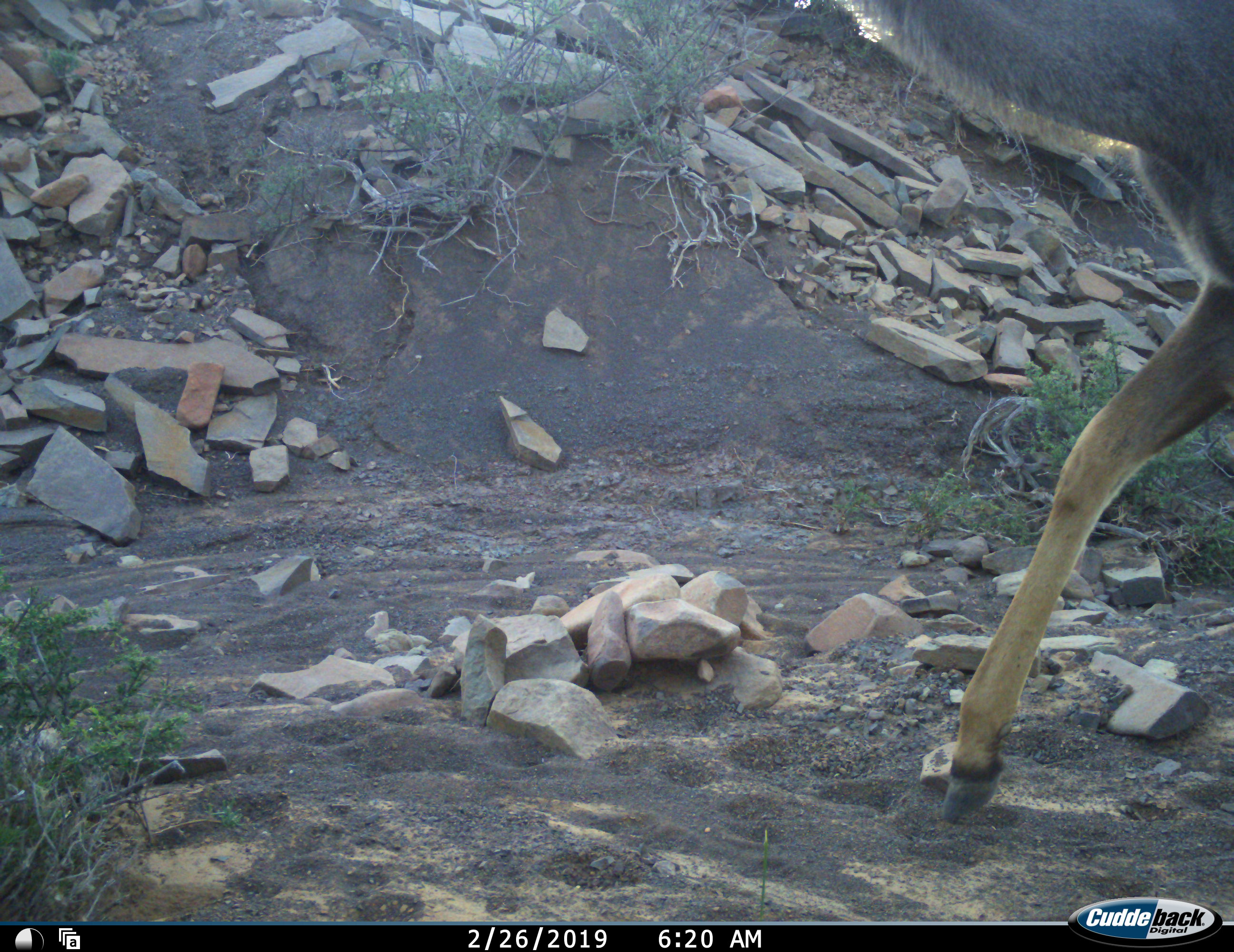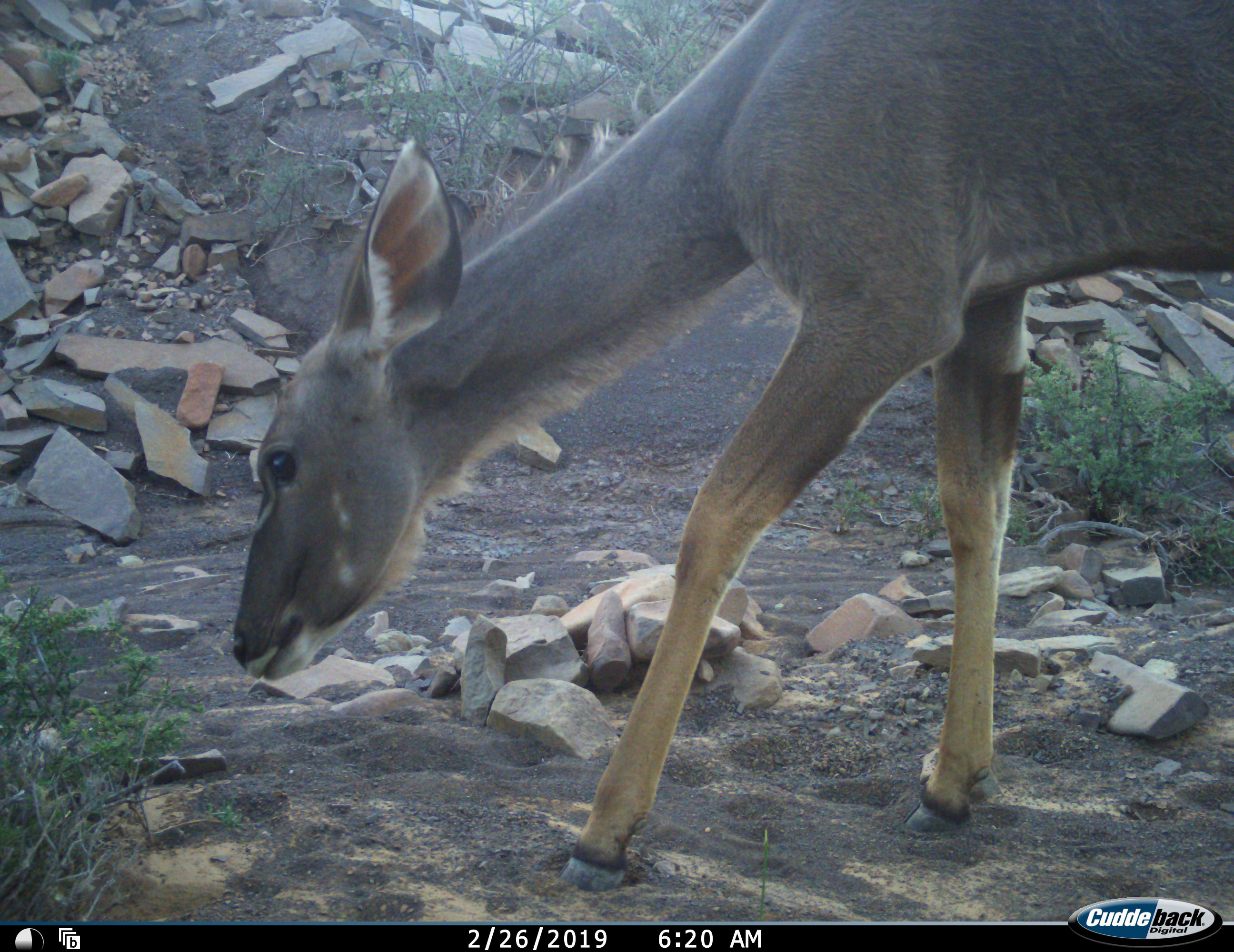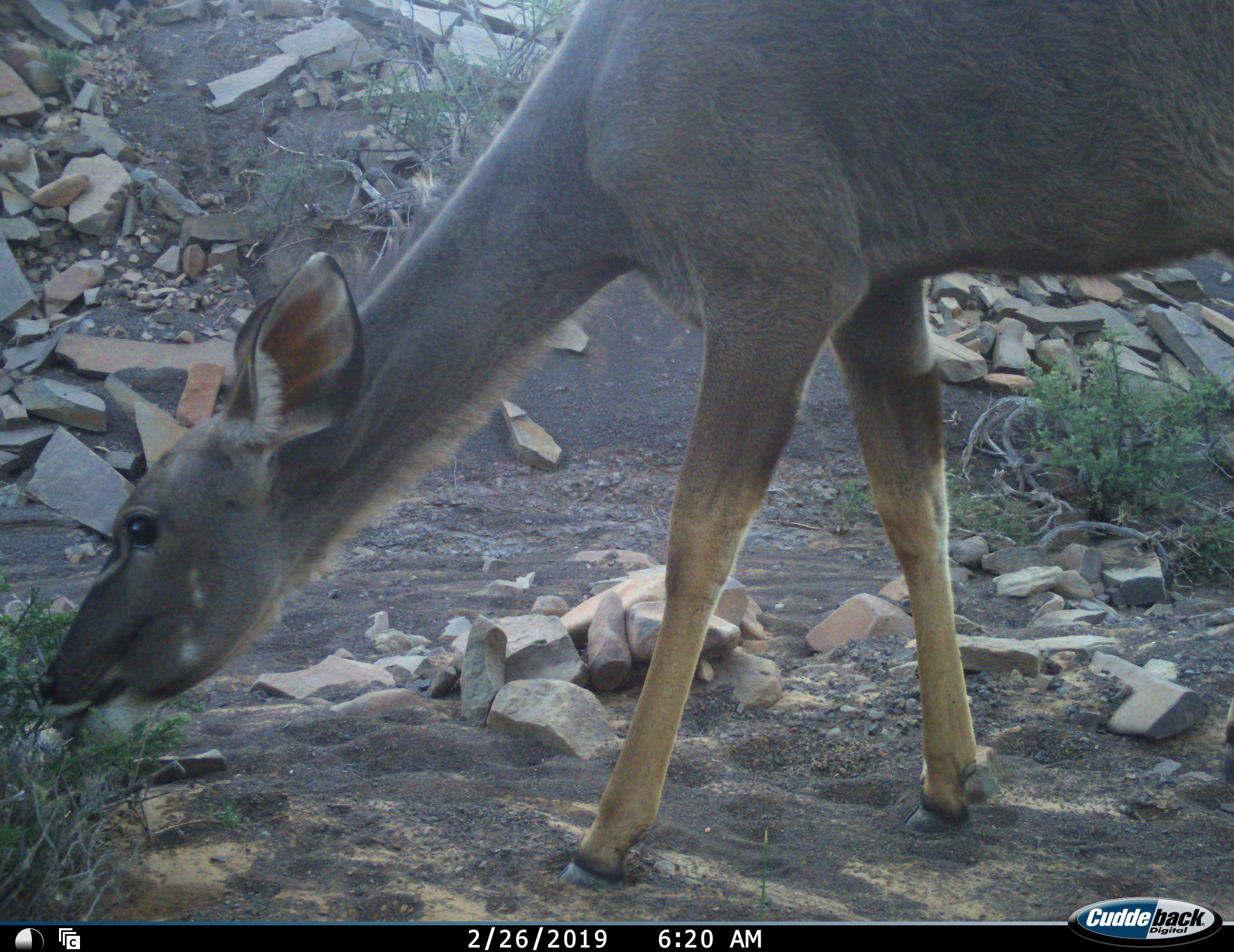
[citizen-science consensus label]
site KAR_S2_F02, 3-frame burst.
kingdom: Animalia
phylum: Chordata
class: Mammalia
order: Artiodactyla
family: Bovidae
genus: Tragelaphus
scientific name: Tragelaphus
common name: kudu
Kudu (Tragelaphus), count 1. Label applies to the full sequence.